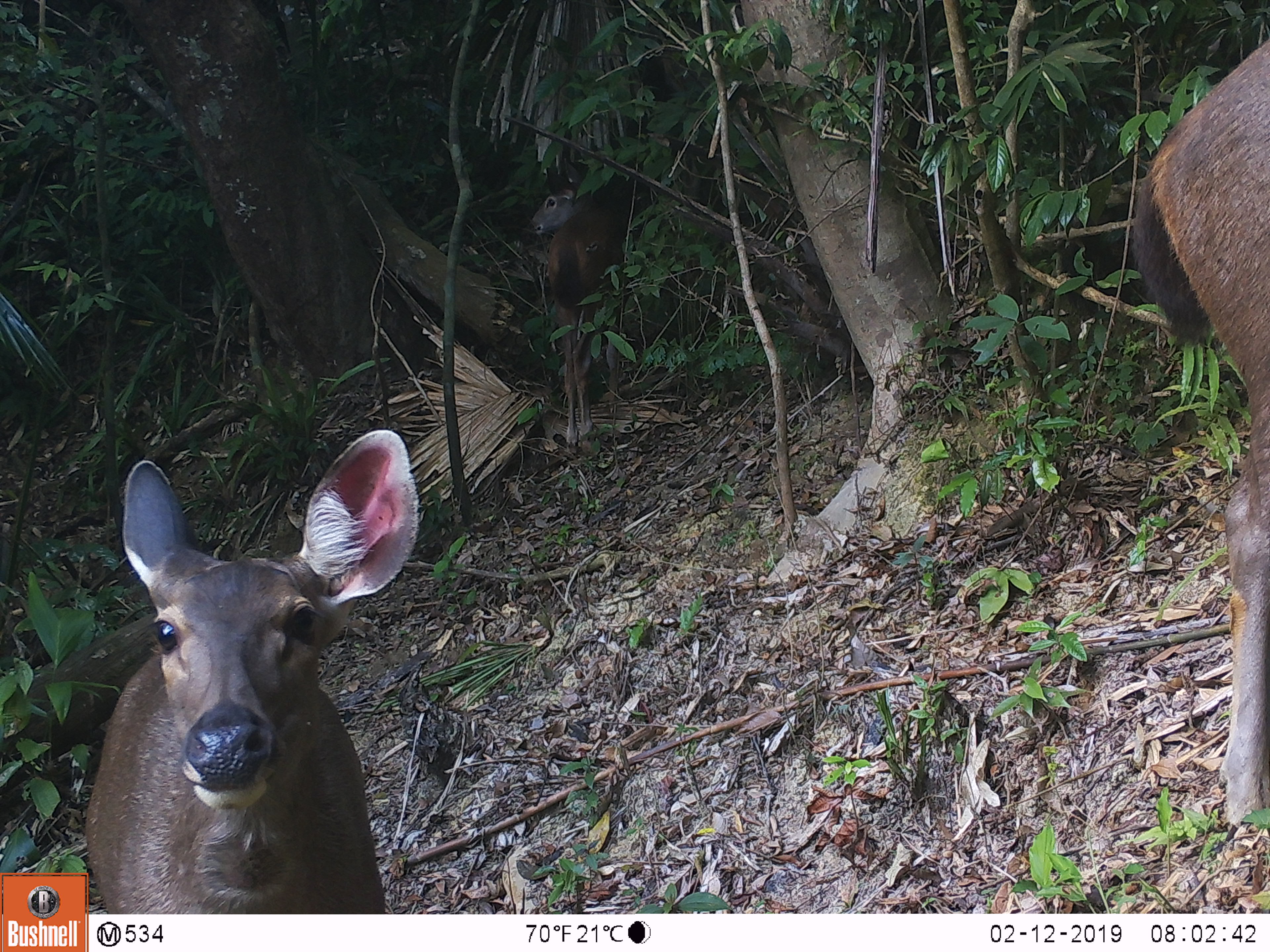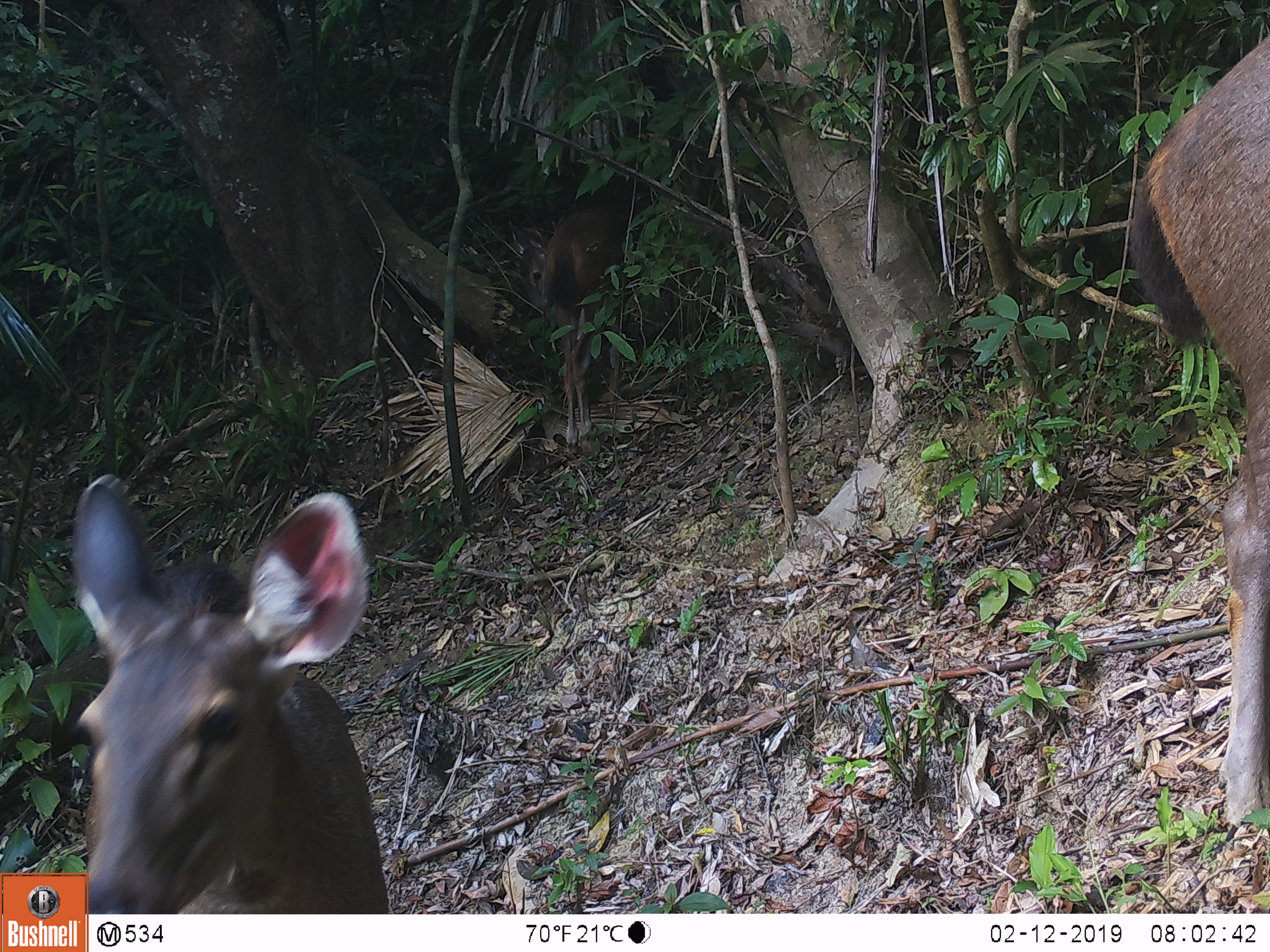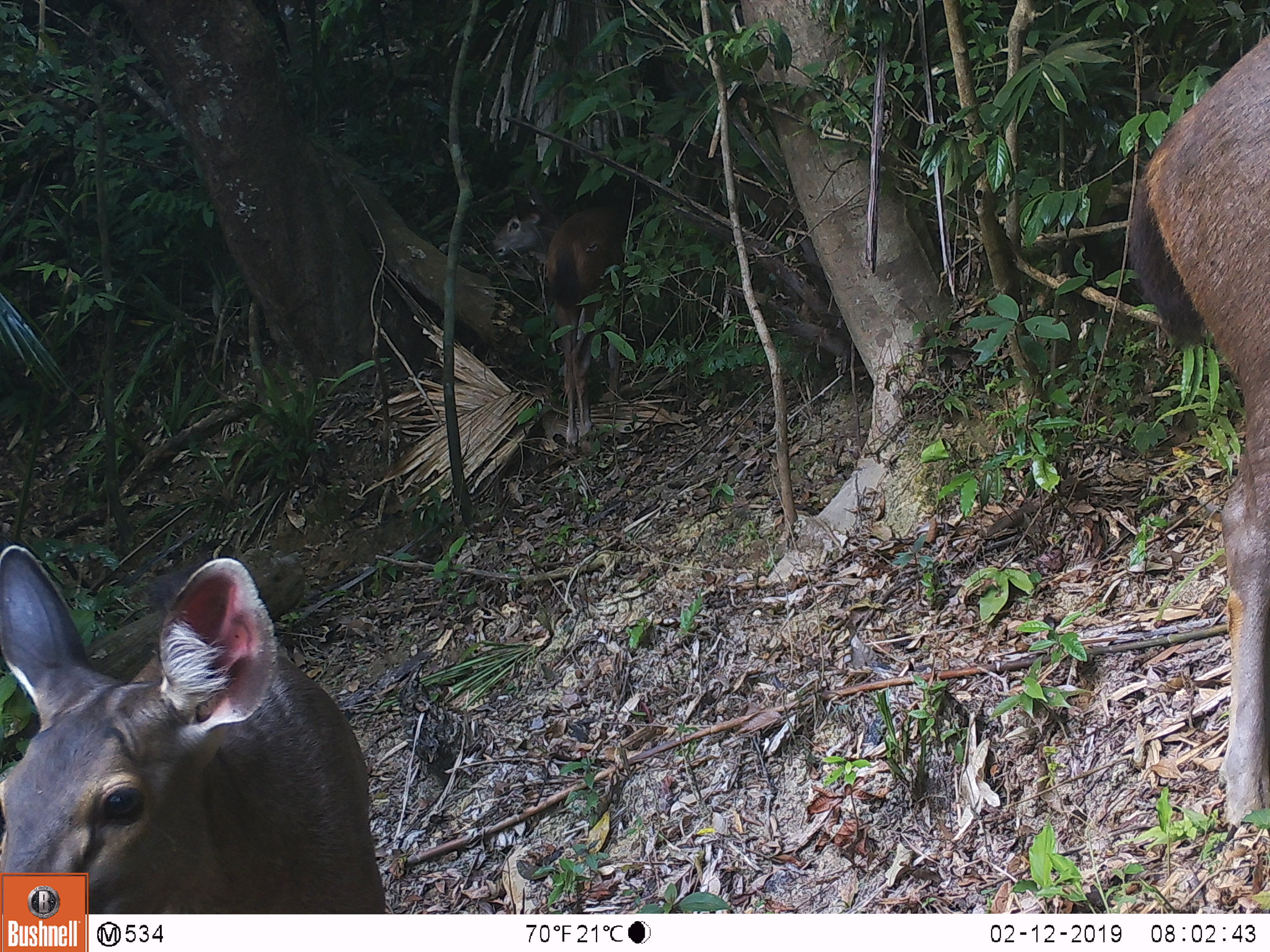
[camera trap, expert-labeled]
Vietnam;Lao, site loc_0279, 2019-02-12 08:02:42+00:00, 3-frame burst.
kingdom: Animalia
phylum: Chordata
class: Mammalia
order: Artiodactyla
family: Cervidae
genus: Rusa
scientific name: Rusa unicolor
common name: sambar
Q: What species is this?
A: Sambar (Rusa unicolor).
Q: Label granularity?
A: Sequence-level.